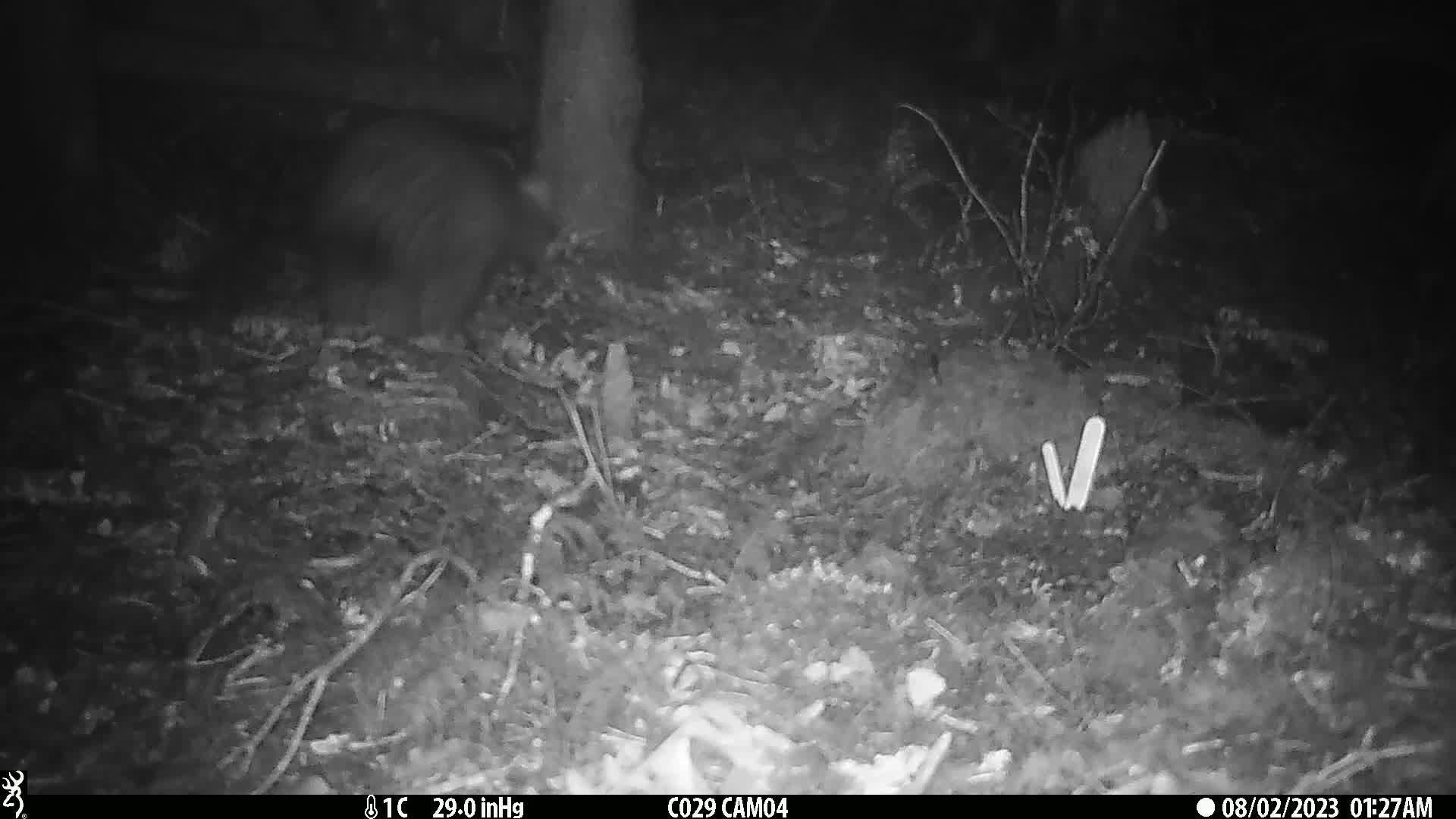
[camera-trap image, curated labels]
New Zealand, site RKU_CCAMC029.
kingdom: Animalia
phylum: Chordata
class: Mammalia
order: Diprotodontia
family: Phalangeridae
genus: Trichosurus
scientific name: Trichosurus vulpecula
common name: common brushtail possum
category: possum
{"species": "possum (common brushtail possum) (Trichosurus vulpecula)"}